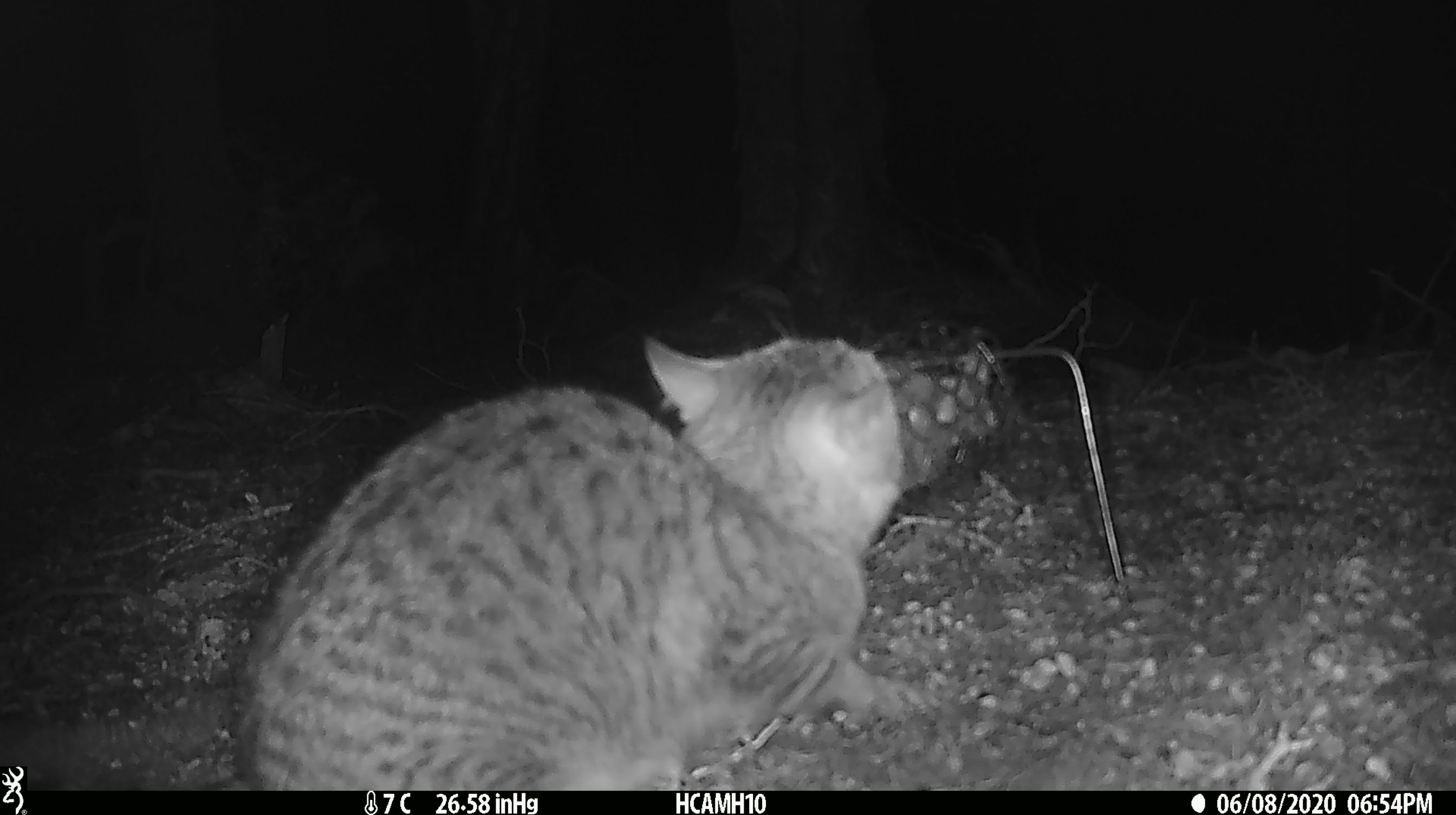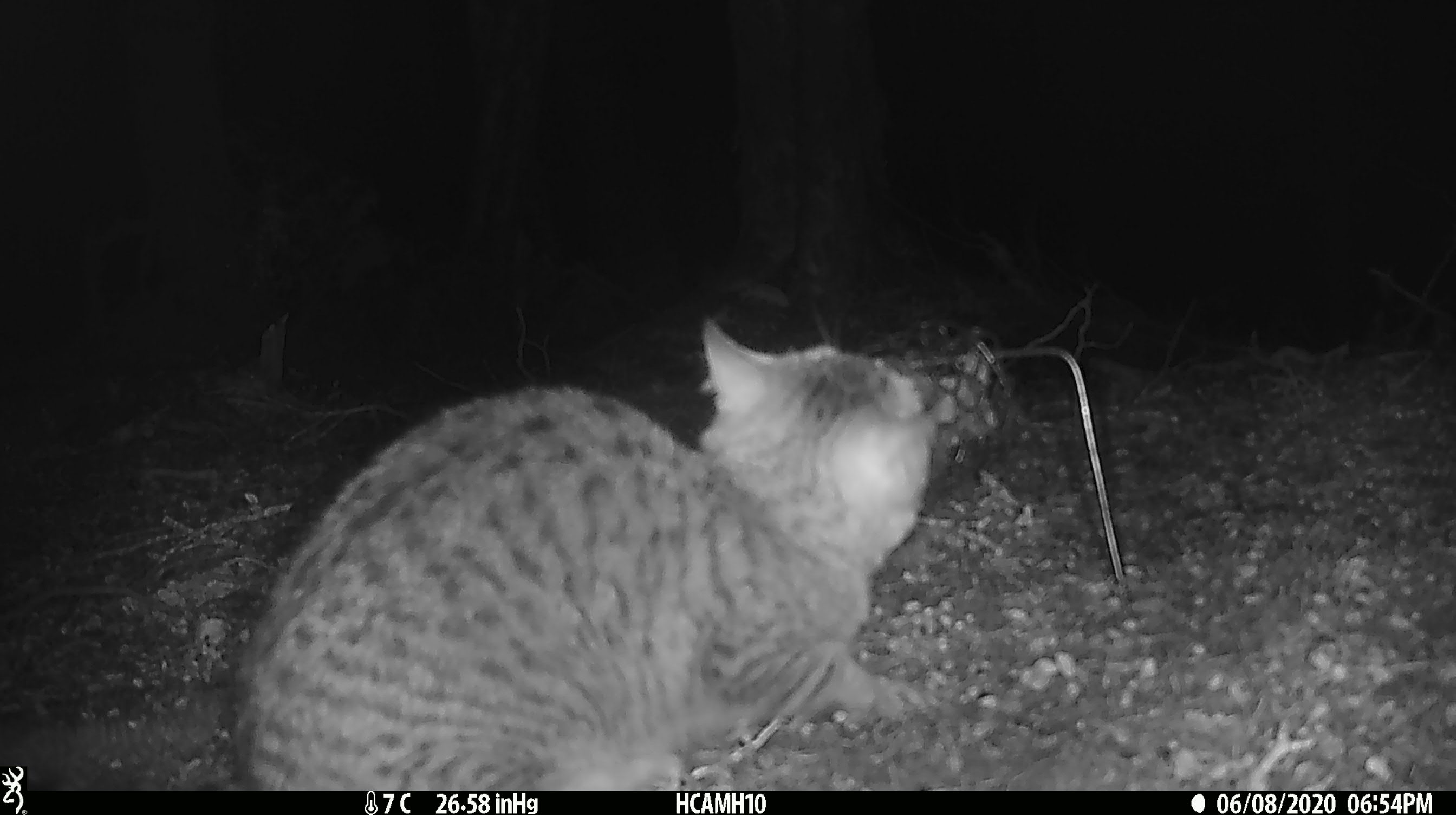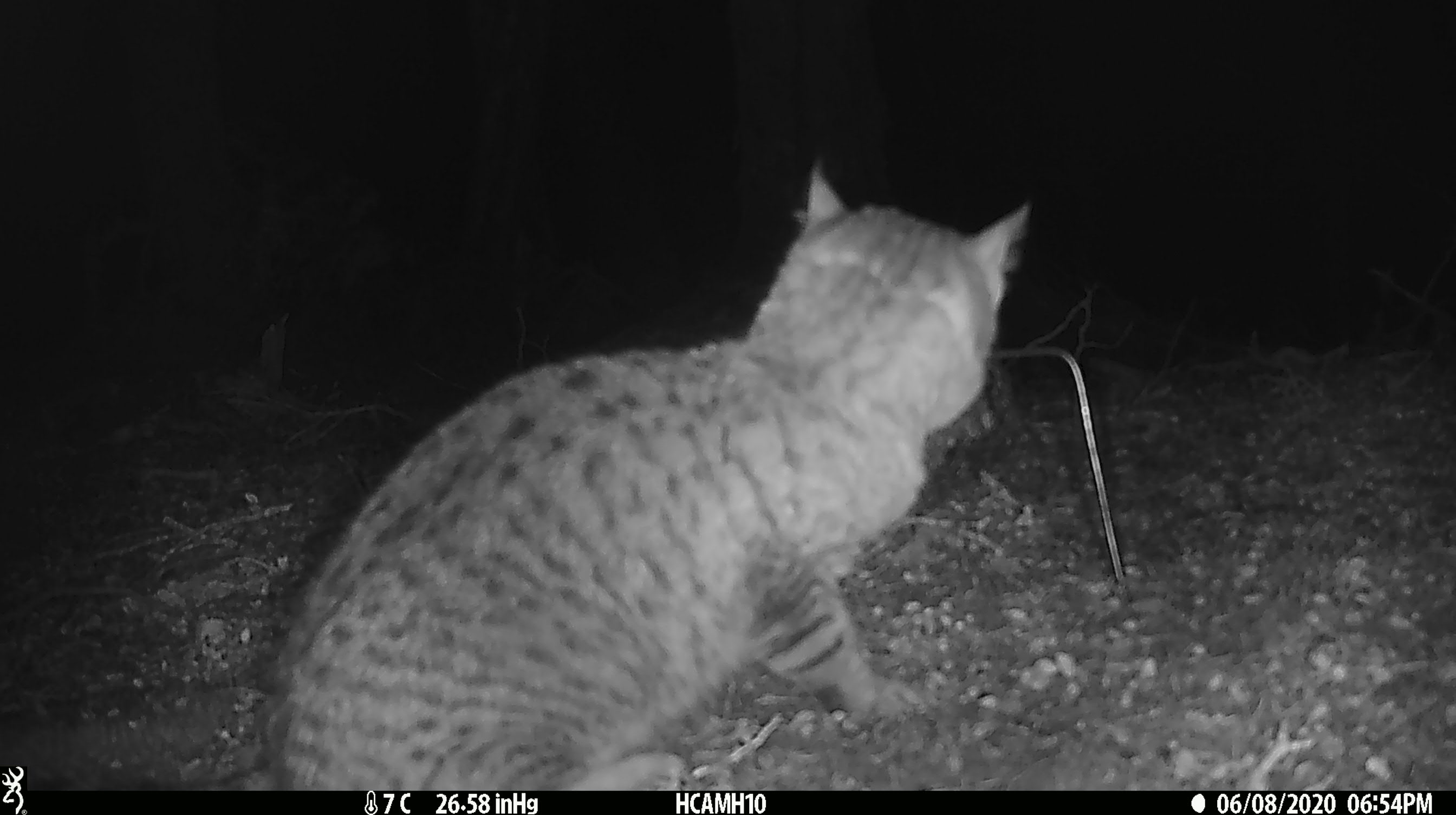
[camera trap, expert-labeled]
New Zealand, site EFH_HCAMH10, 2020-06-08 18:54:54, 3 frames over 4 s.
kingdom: Animalia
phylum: Chordata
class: Mammalia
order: Carnivora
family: Felidae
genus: Felis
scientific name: Felis catus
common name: domestic cat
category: cat